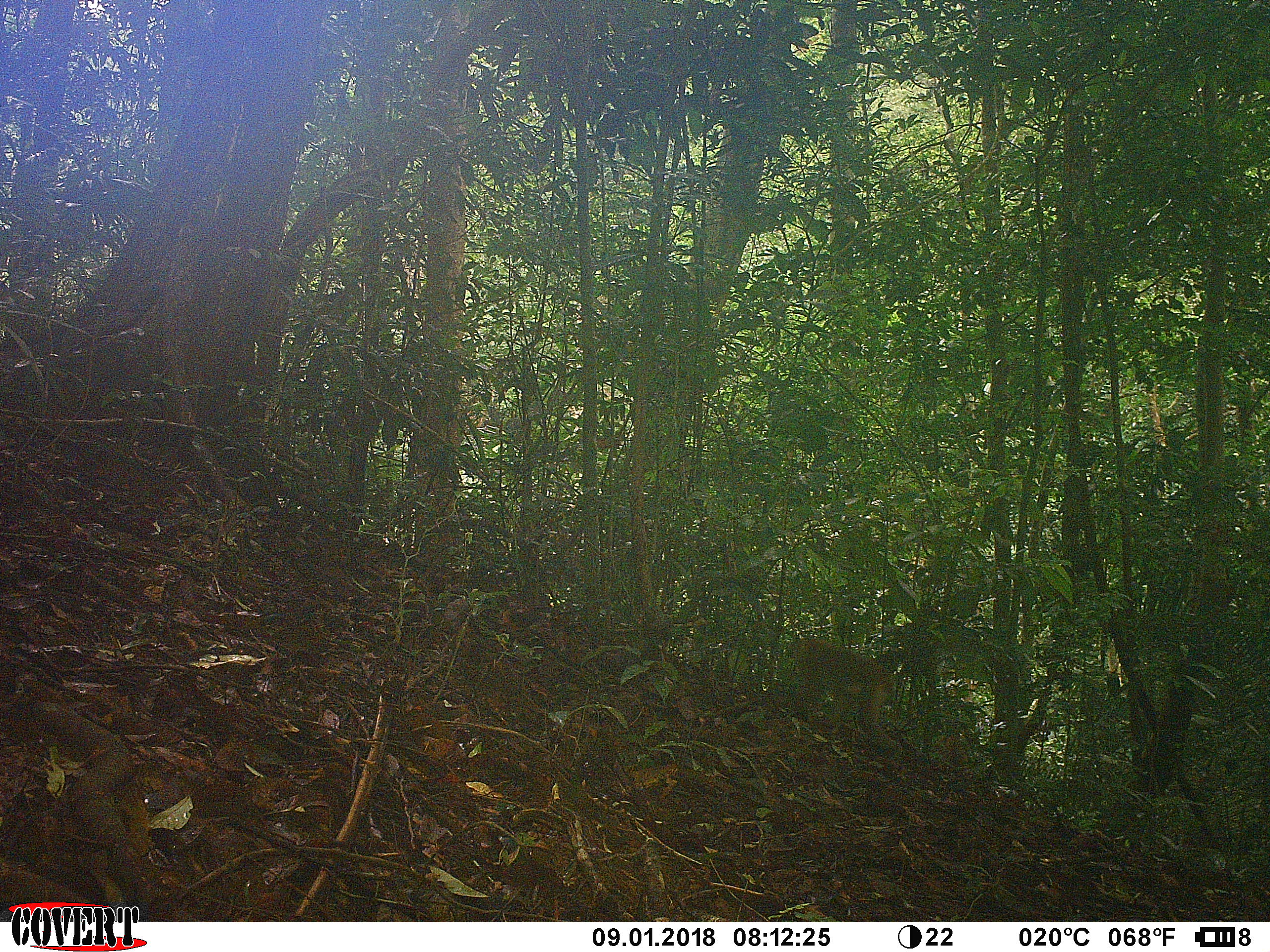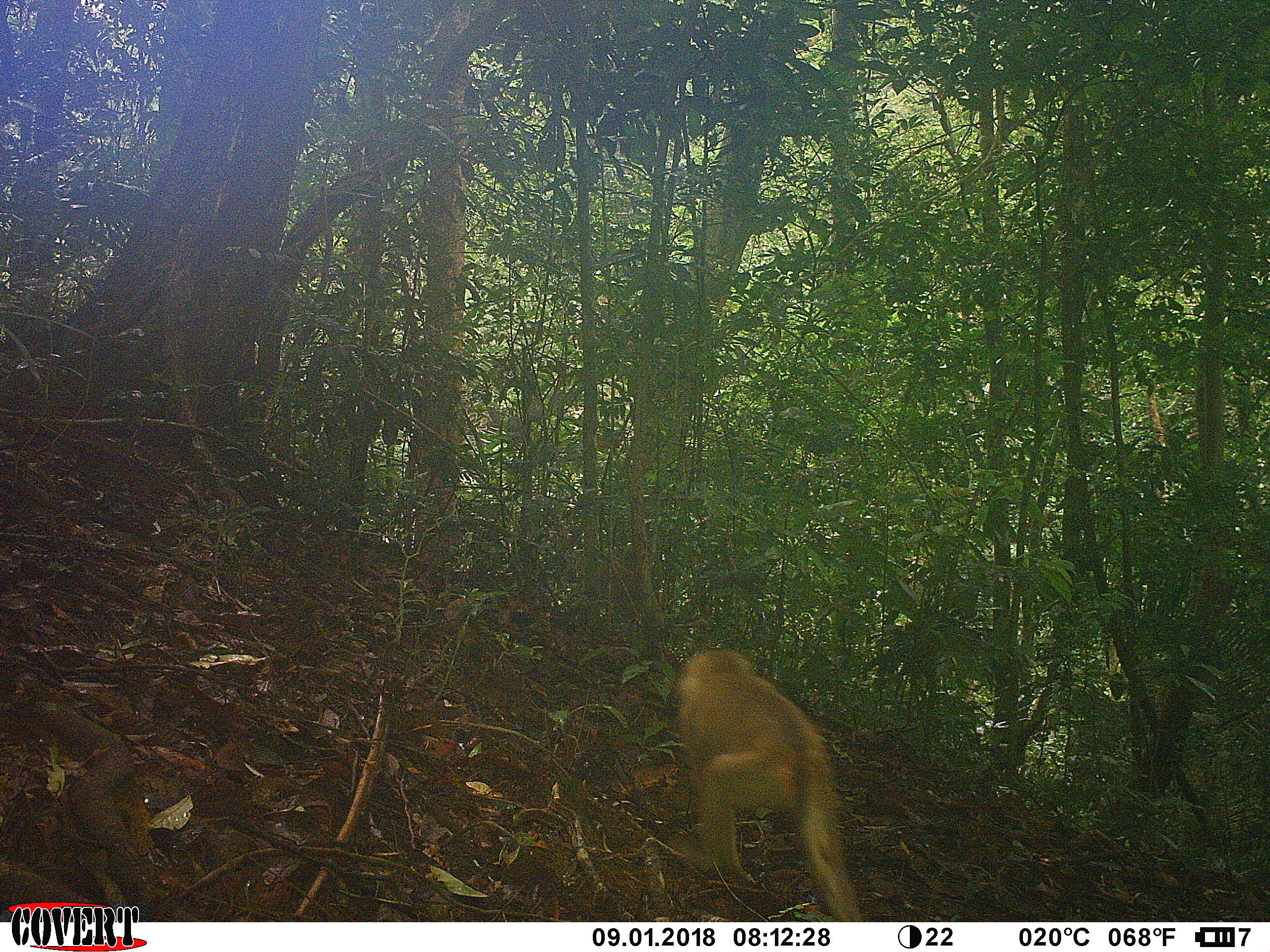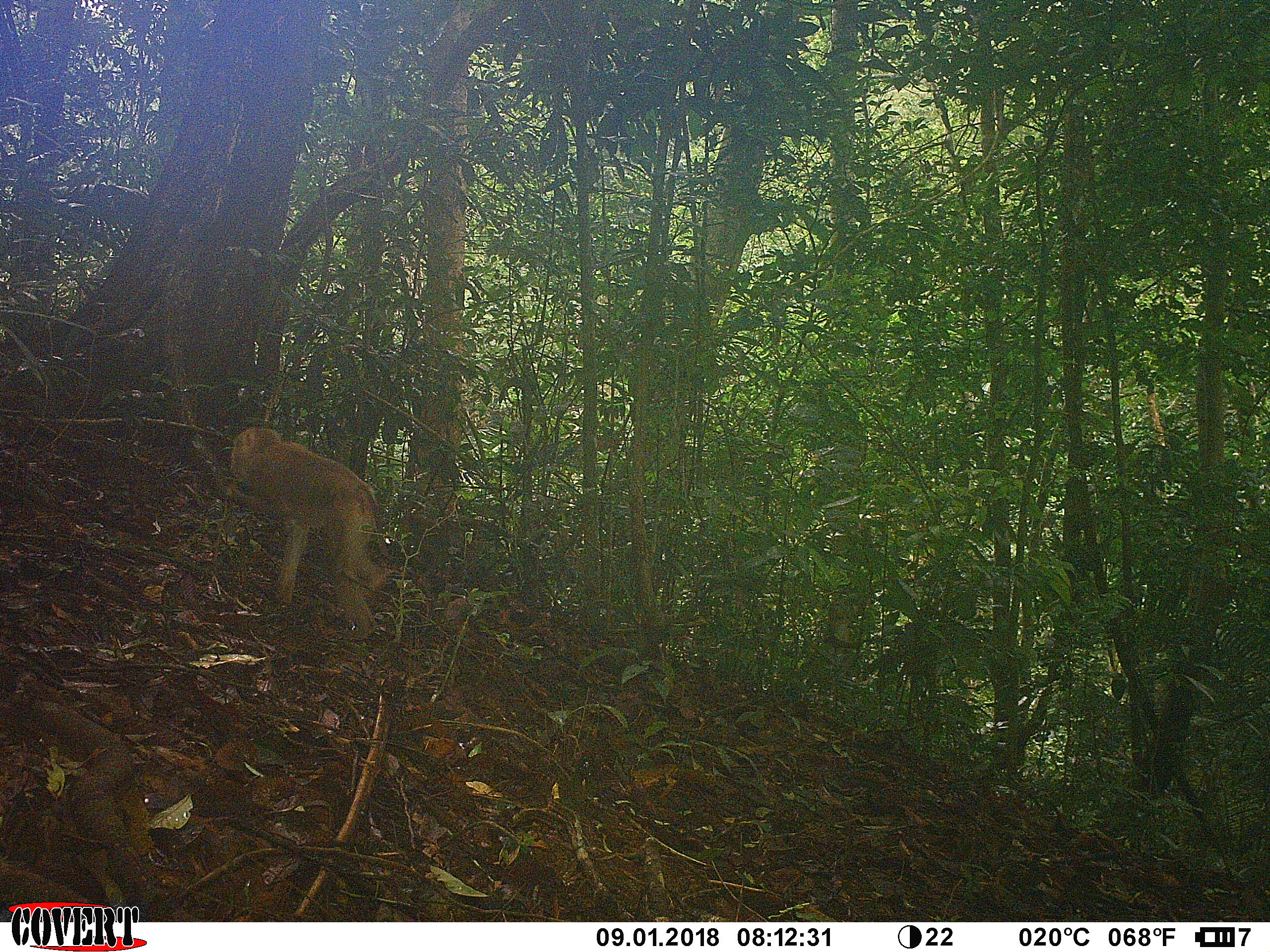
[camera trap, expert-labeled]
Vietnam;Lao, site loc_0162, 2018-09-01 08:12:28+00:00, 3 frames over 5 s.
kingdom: Animalia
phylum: Chordata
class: Mammalia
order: Primates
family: Cercopithecidae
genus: Macaca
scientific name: Macaca nemestrina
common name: pig-tailed macaque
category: pig tailed macaque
Pig tailed macaque (pig-tailed macaque) (Macaca nemestrina). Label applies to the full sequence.